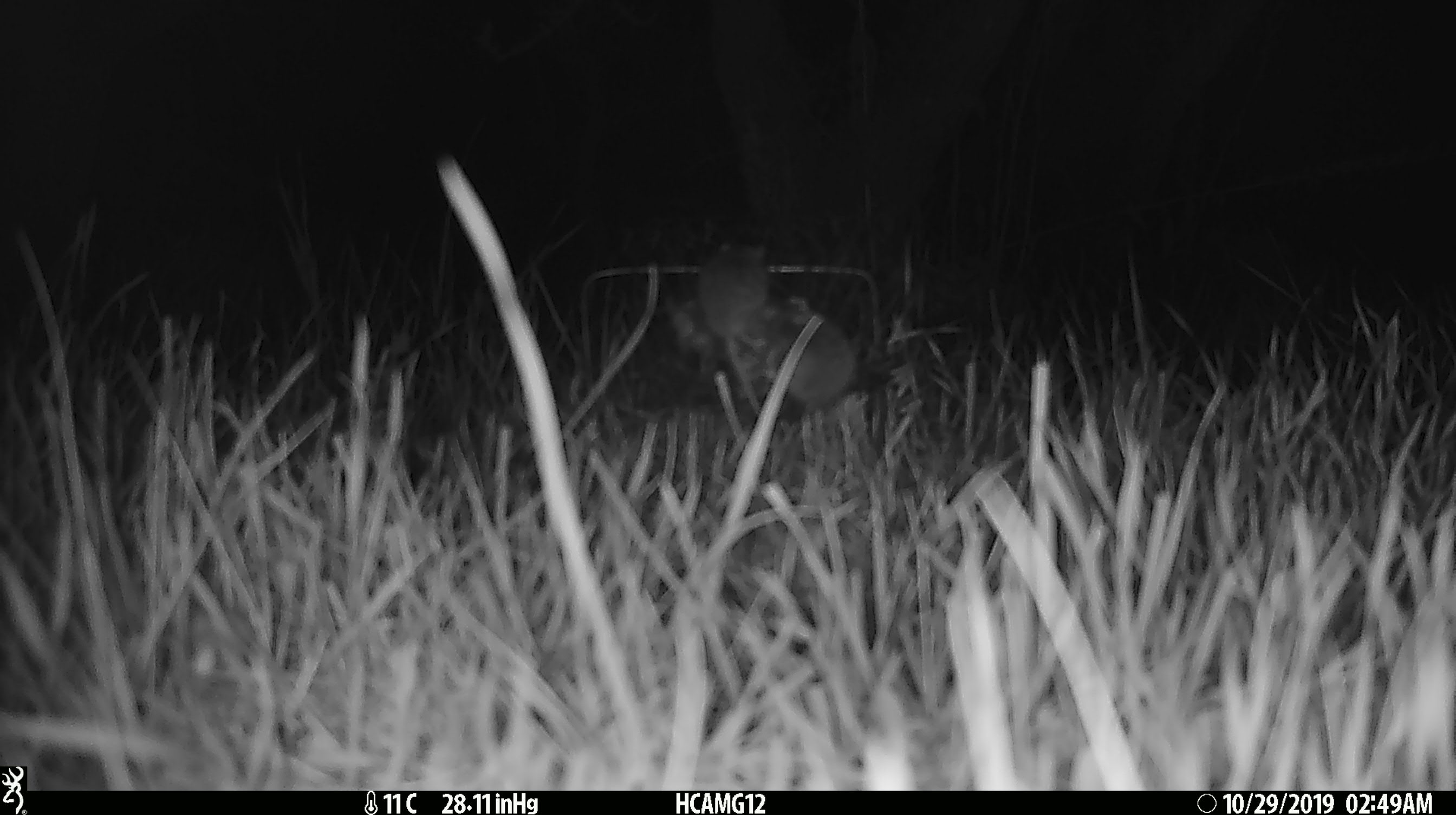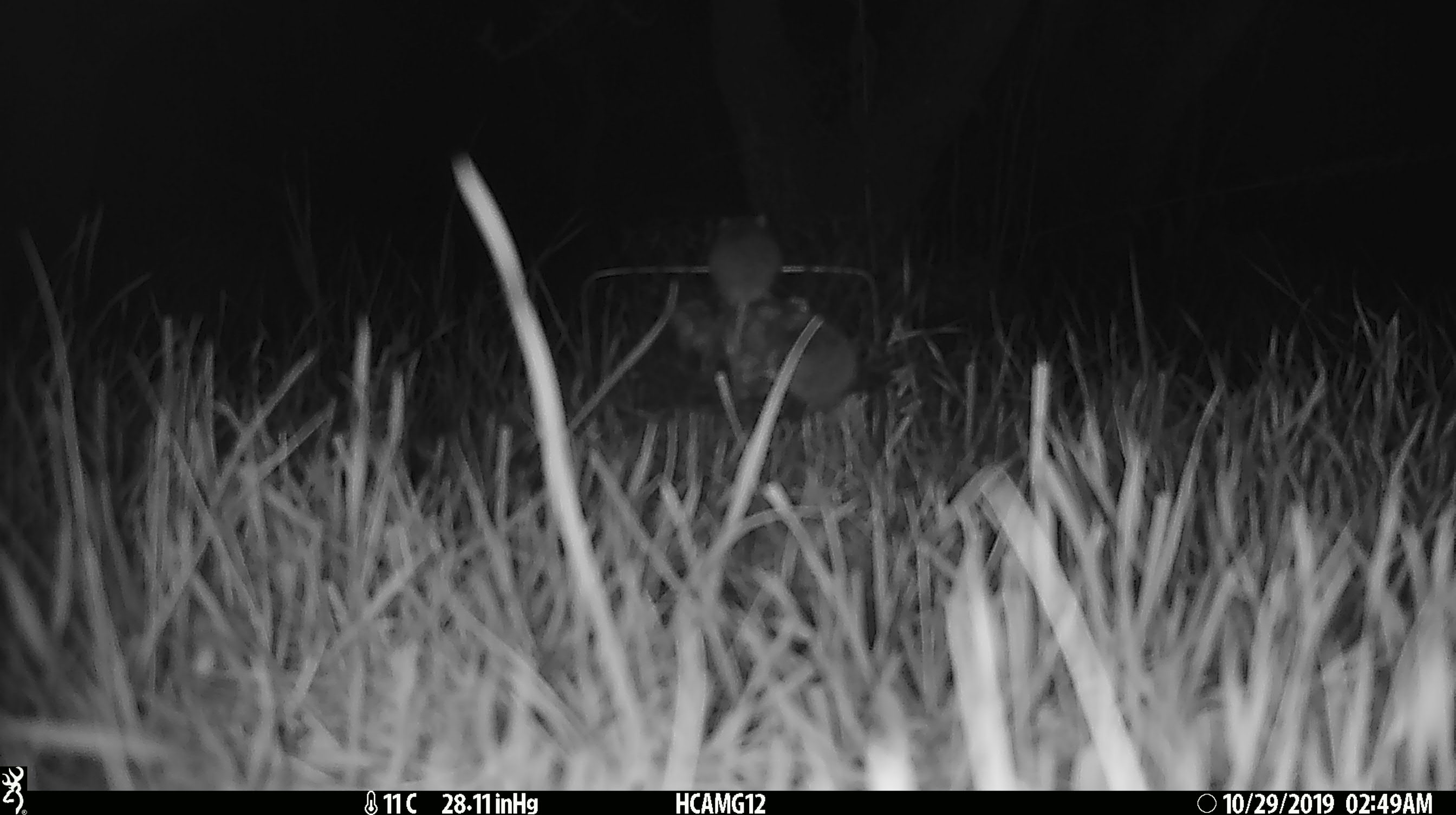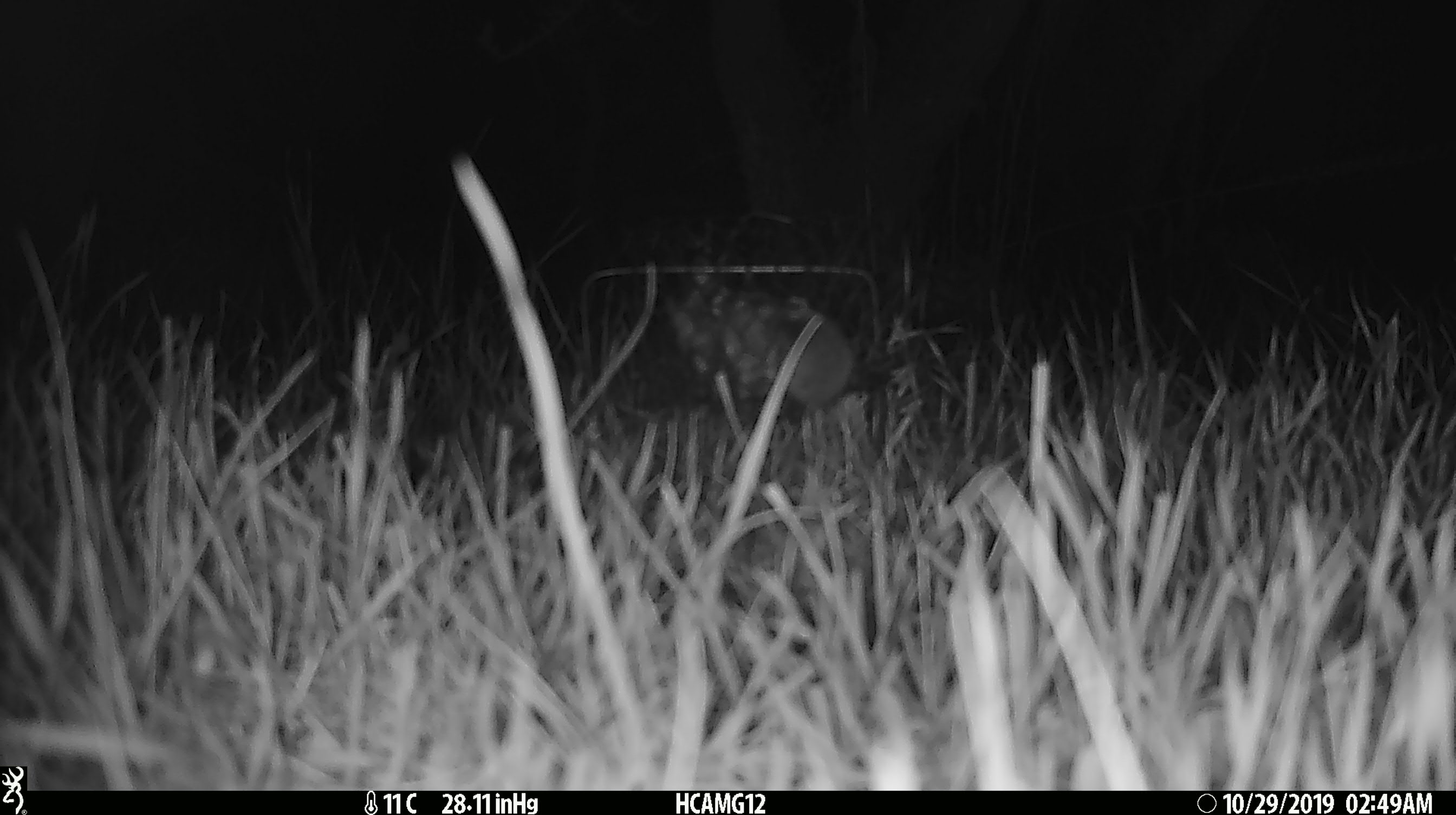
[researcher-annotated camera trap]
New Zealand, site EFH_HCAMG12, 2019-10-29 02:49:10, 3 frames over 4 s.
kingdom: Animalia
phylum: Chordata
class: Mammalia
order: Rodentia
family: Muridae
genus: Mus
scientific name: Mus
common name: mouse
Mouse (Mus).